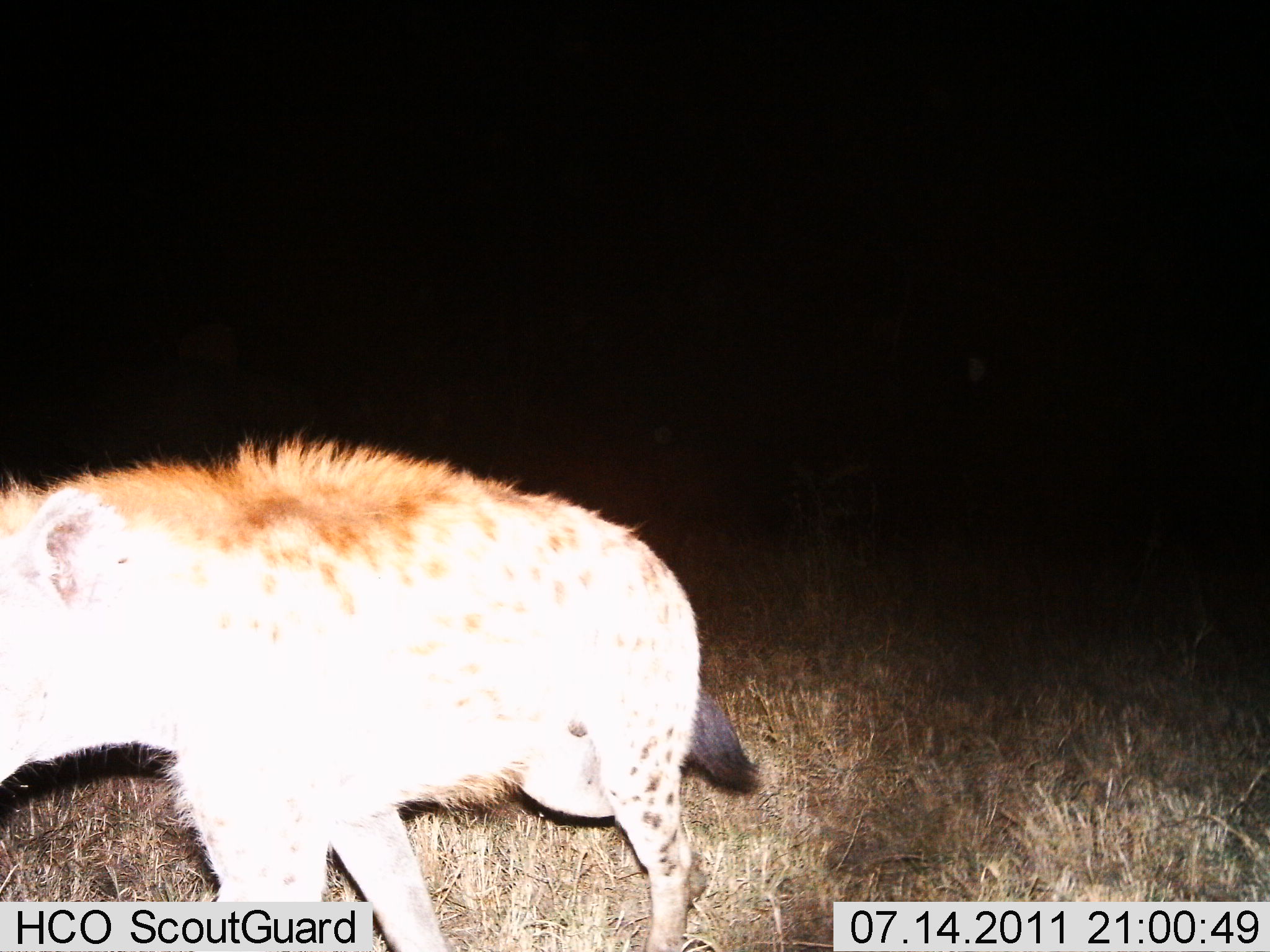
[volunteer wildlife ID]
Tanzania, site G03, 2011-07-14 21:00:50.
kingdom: Animalia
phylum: Chordata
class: Mammalia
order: Carnivora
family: Hyaenidae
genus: Crocuta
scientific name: Crocuta crocuta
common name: spotted hyena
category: hyenaspotted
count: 1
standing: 40%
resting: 0%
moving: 60%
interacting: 0%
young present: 0%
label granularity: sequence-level